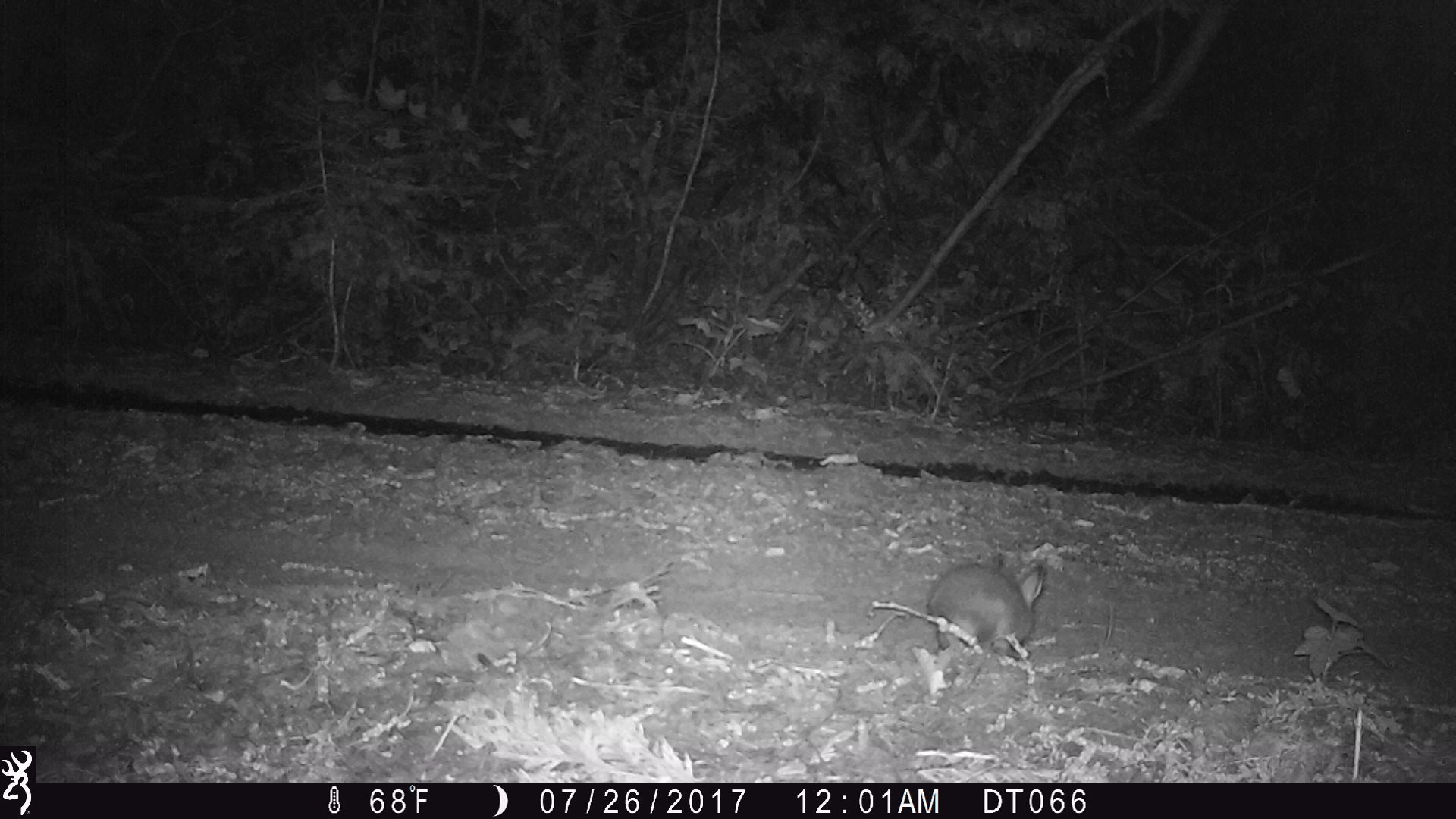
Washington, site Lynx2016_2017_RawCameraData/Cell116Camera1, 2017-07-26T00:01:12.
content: unidentified animal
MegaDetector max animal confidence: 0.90